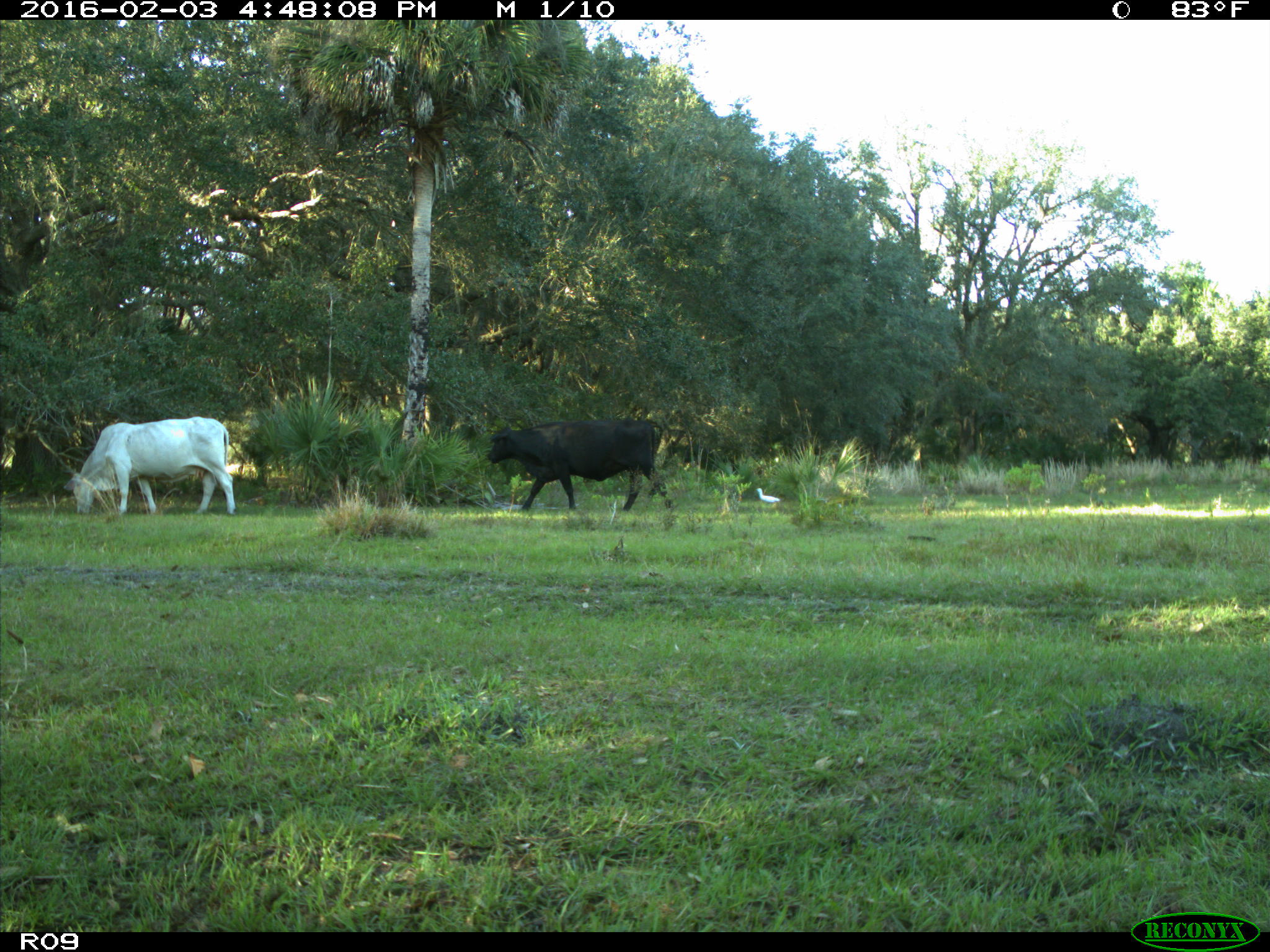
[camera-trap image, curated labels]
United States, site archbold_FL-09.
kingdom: Animalia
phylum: Chordata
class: Mammalia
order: Artiodactyla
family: Bovidae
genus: Bos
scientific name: Bos taurus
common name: domestic cow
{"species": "Bos taurus (domestic cow)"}